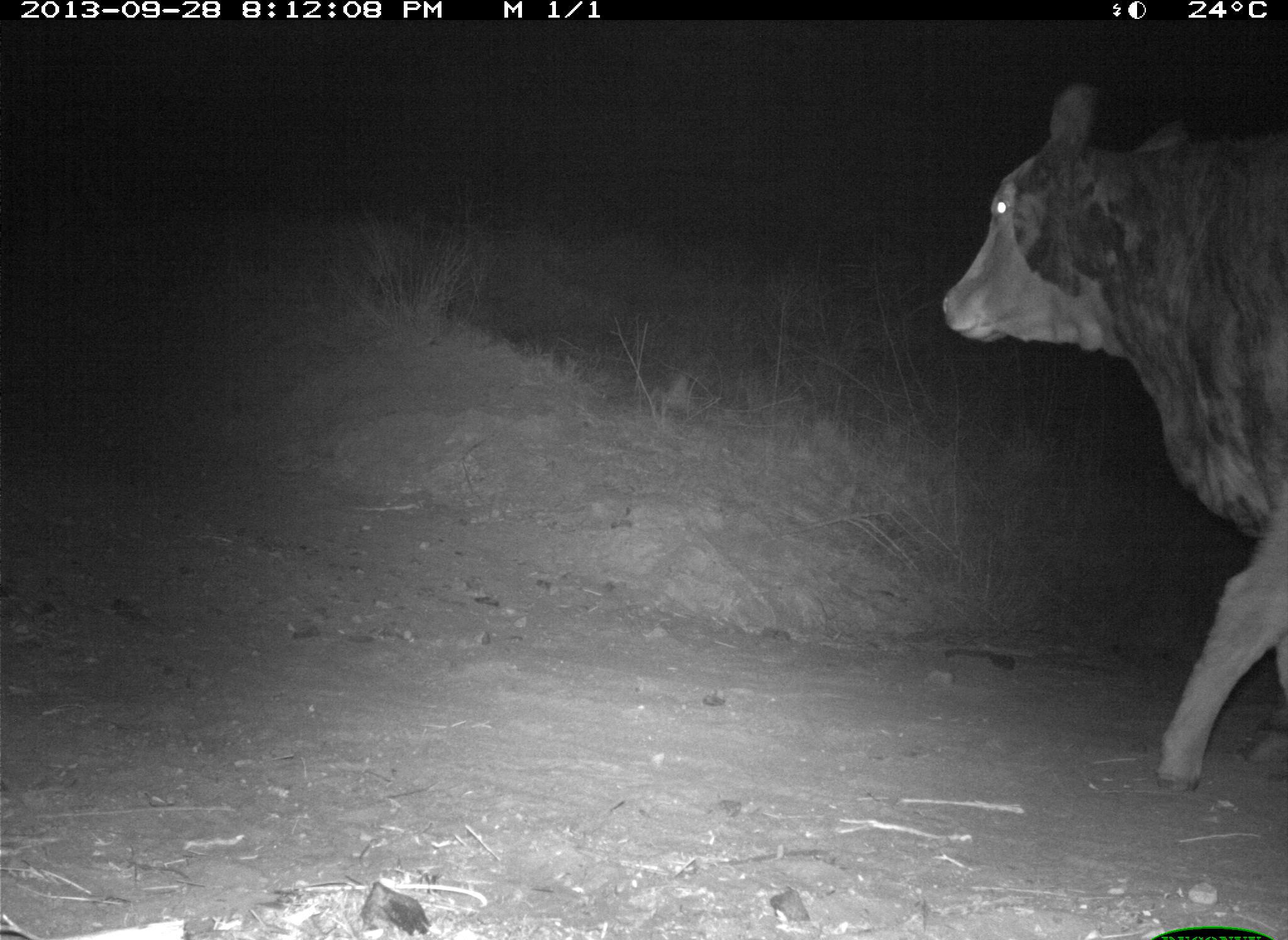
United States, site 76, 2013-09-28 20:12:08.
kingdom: Animalia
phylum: Chordata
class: Mammalia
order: Artiodactyla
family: Bovidae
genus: Bos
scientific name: Bos taurus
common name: cow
Cow (Bos taurus).